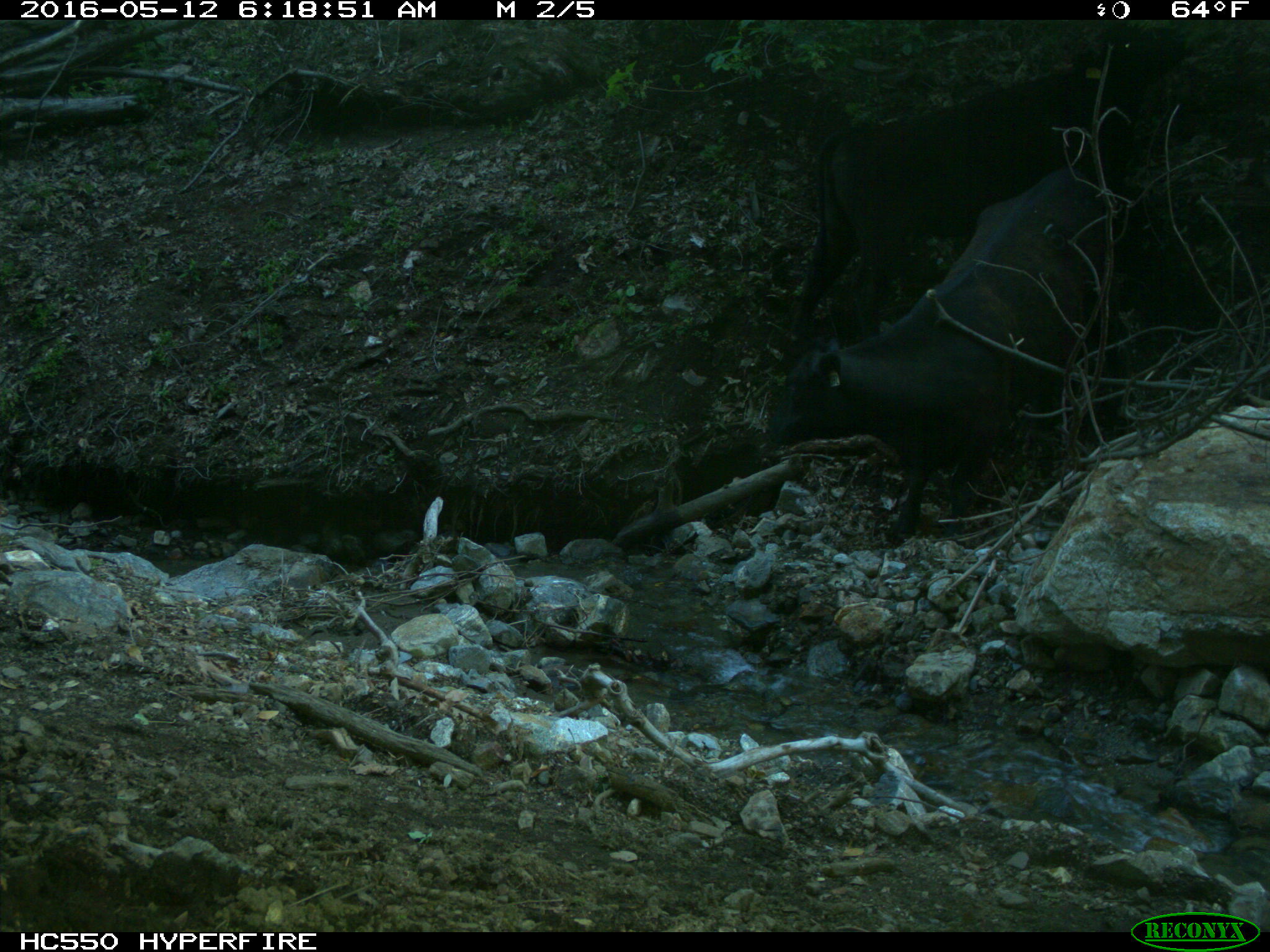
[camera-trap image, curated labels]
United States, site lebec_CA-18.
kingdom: Animalia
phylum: Chordata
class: Mammalia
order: Artiodactyla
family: Bovidae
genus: Bos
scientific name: Bos taurus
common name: domestic cow